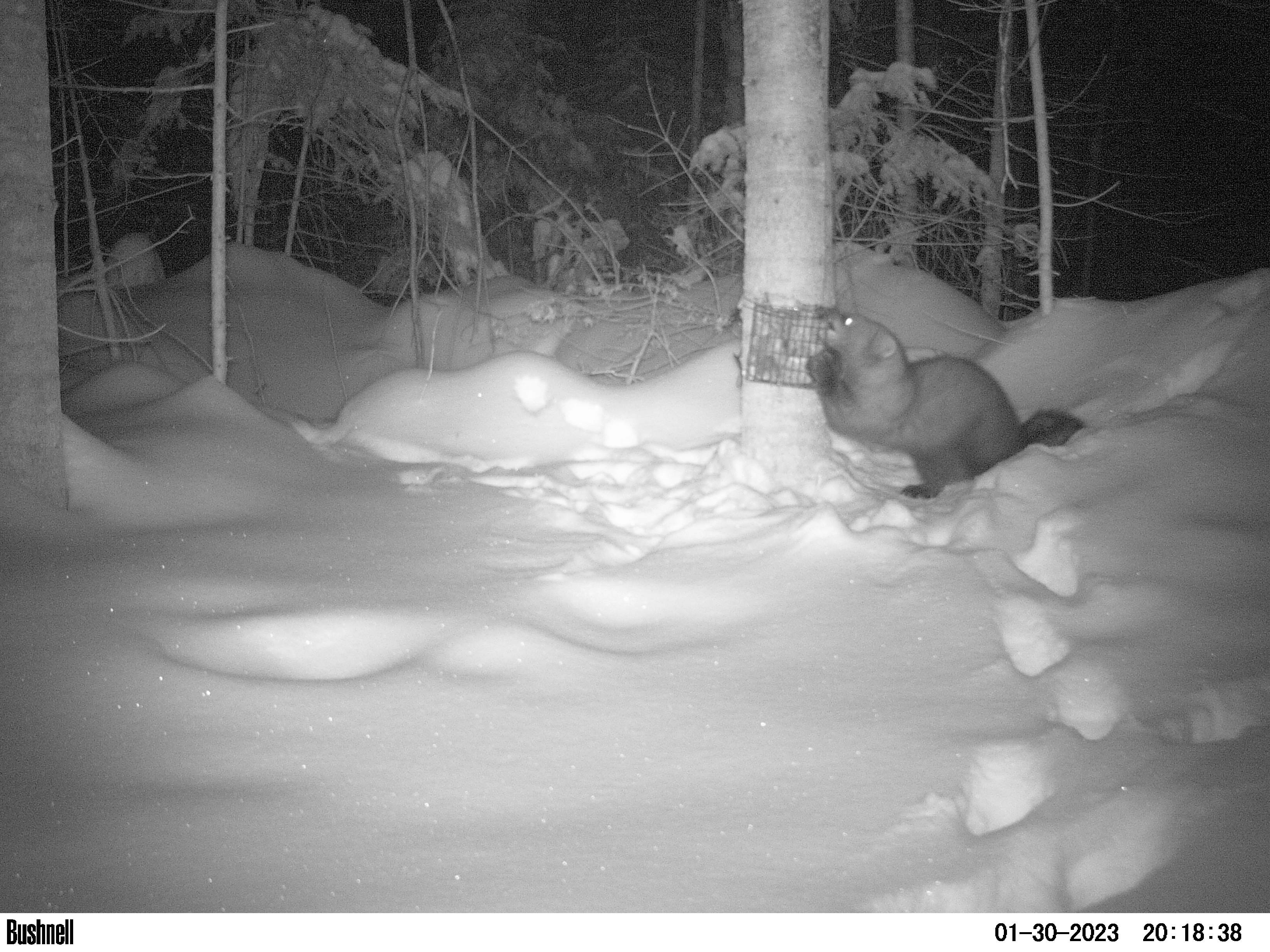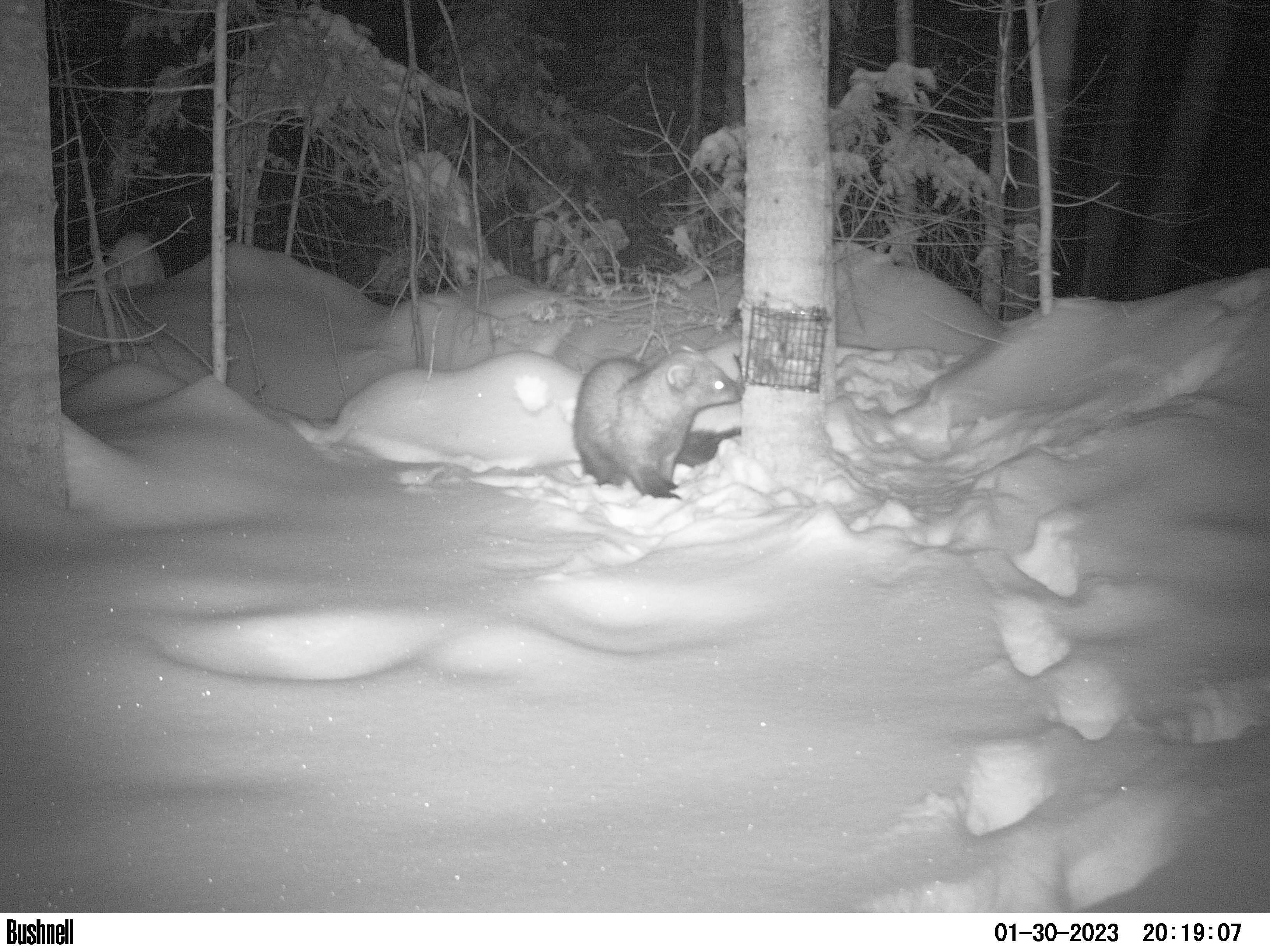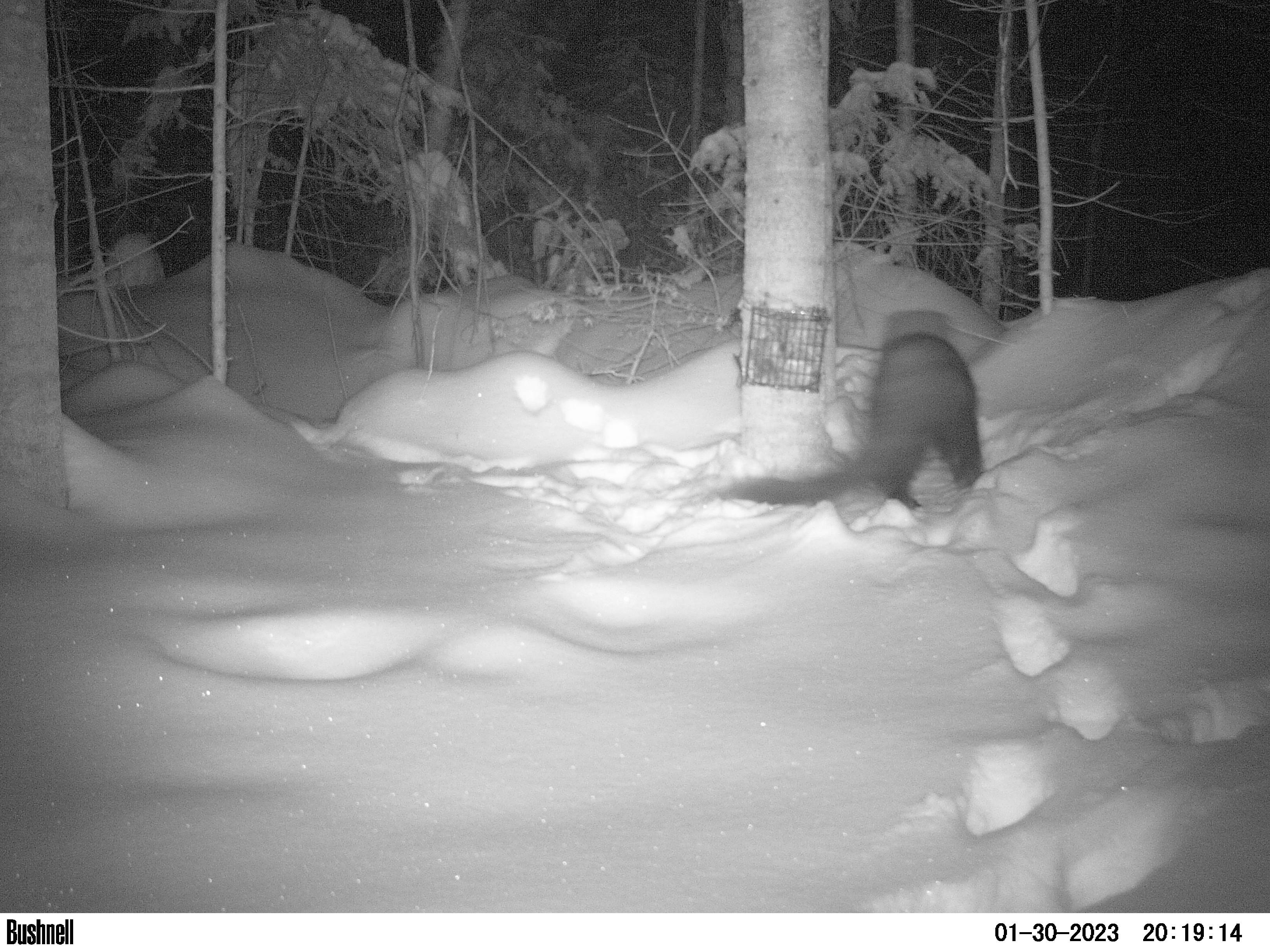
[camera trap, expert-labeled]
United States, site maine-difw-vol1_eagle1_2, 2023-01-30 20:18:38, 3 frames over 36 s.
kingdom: Animalia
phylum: Chordata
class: Mammalia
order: Carnivora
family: Mustelidae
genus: Pekania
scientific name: Pekania pennanti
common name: fisher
Fisher (Pekania pennanti).